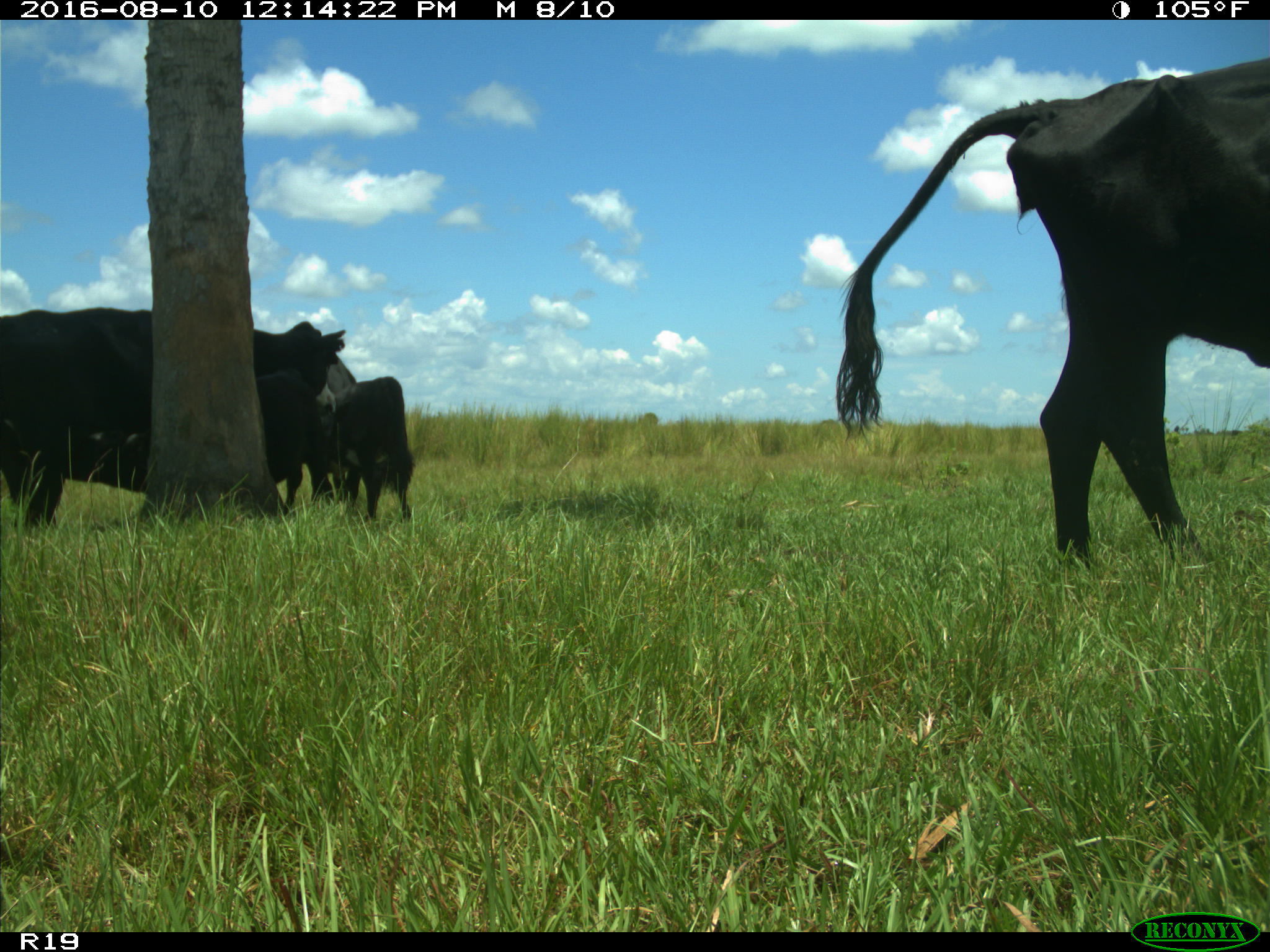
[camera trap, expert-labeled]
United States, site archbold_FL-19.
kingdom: Animalia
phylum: Chordata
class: Mammalia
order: Artiodactyla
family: Bovidae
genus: Bos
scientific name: Bos taurus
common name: domestic cow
Bos taurus (domestic cow).